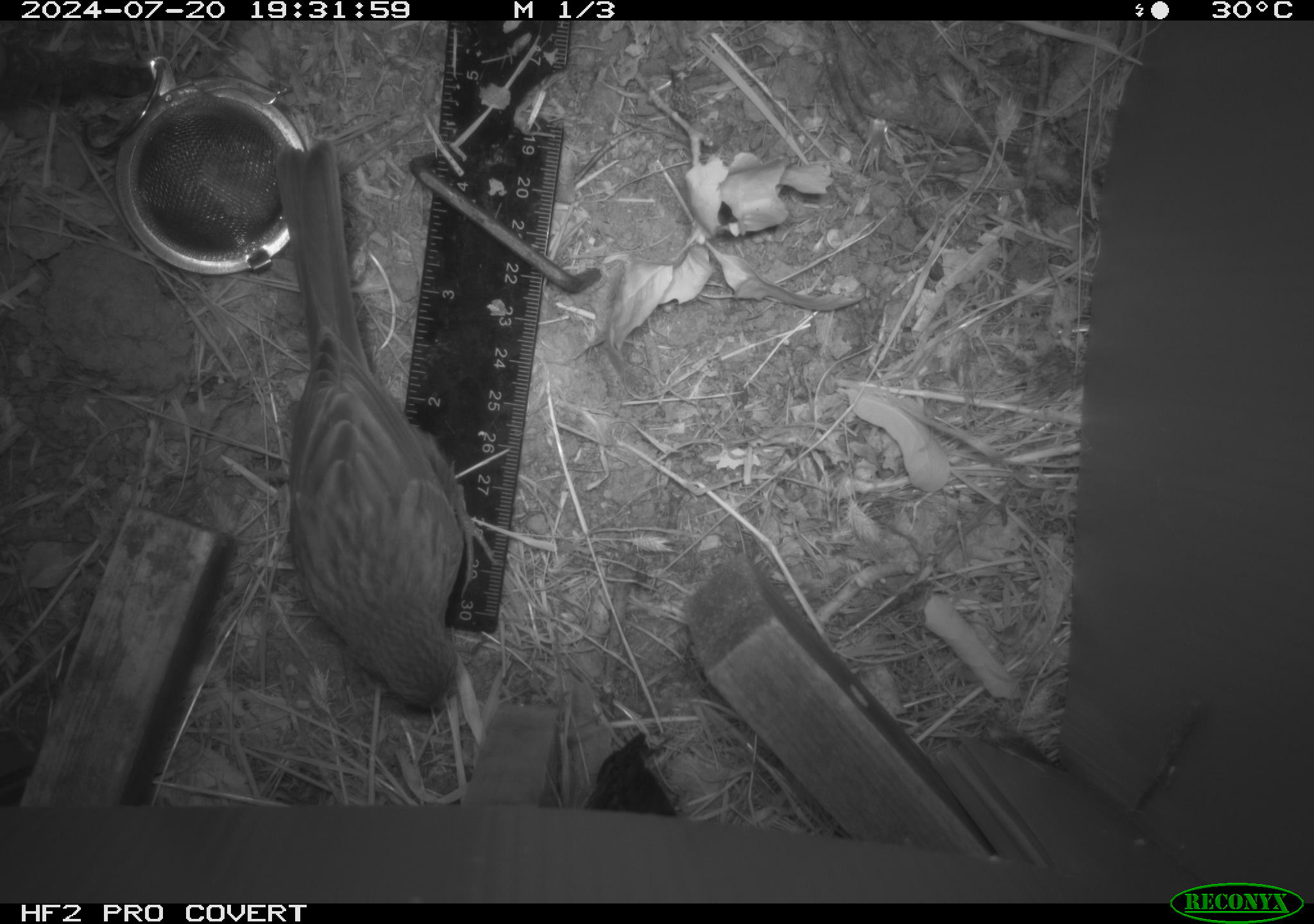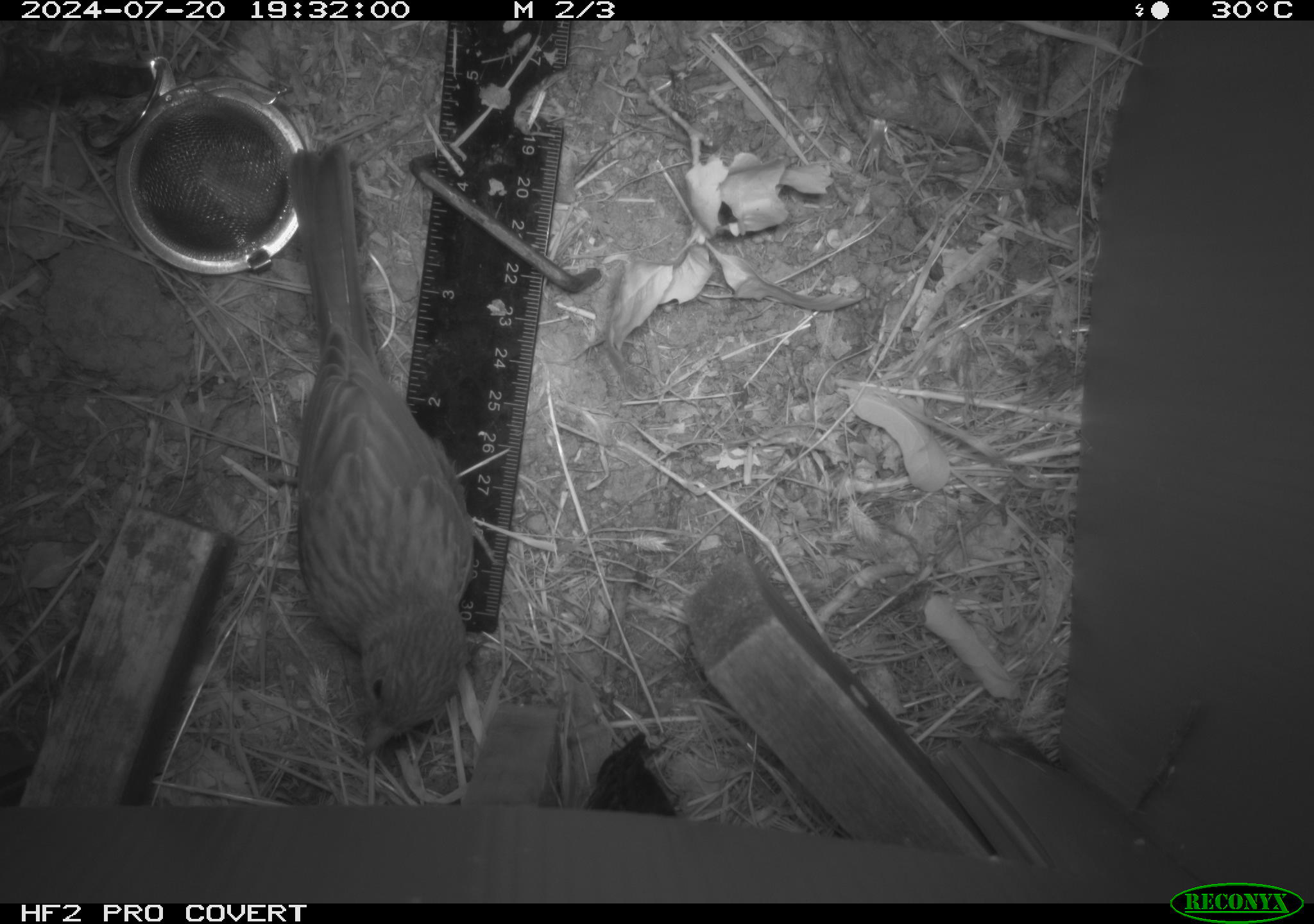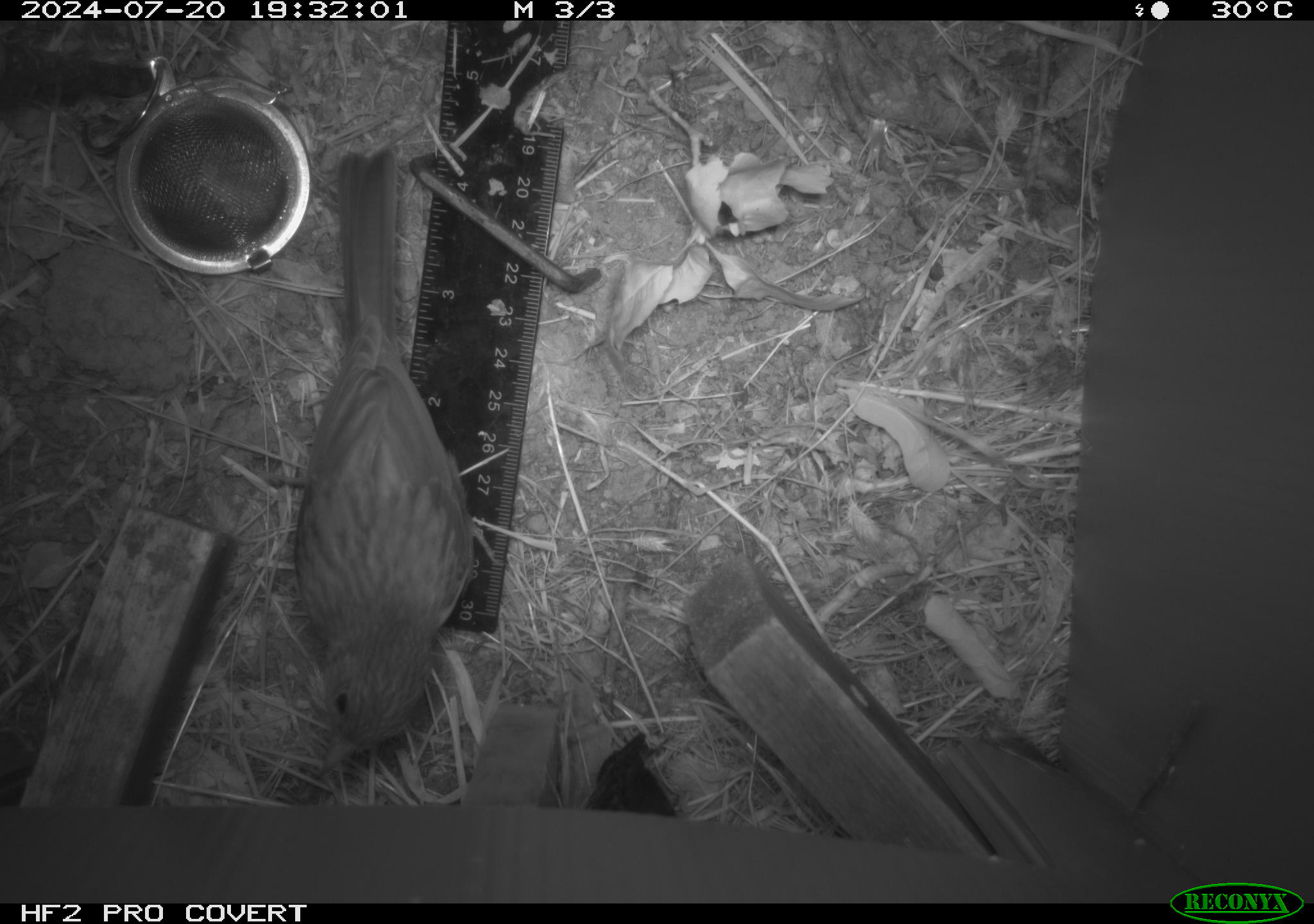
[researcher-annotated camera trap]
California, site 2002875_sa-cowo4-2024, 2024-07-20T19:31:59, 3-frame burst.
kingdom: Animalia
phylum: Chordata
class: Aves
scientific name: Aves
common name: bird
Bird (Aves).